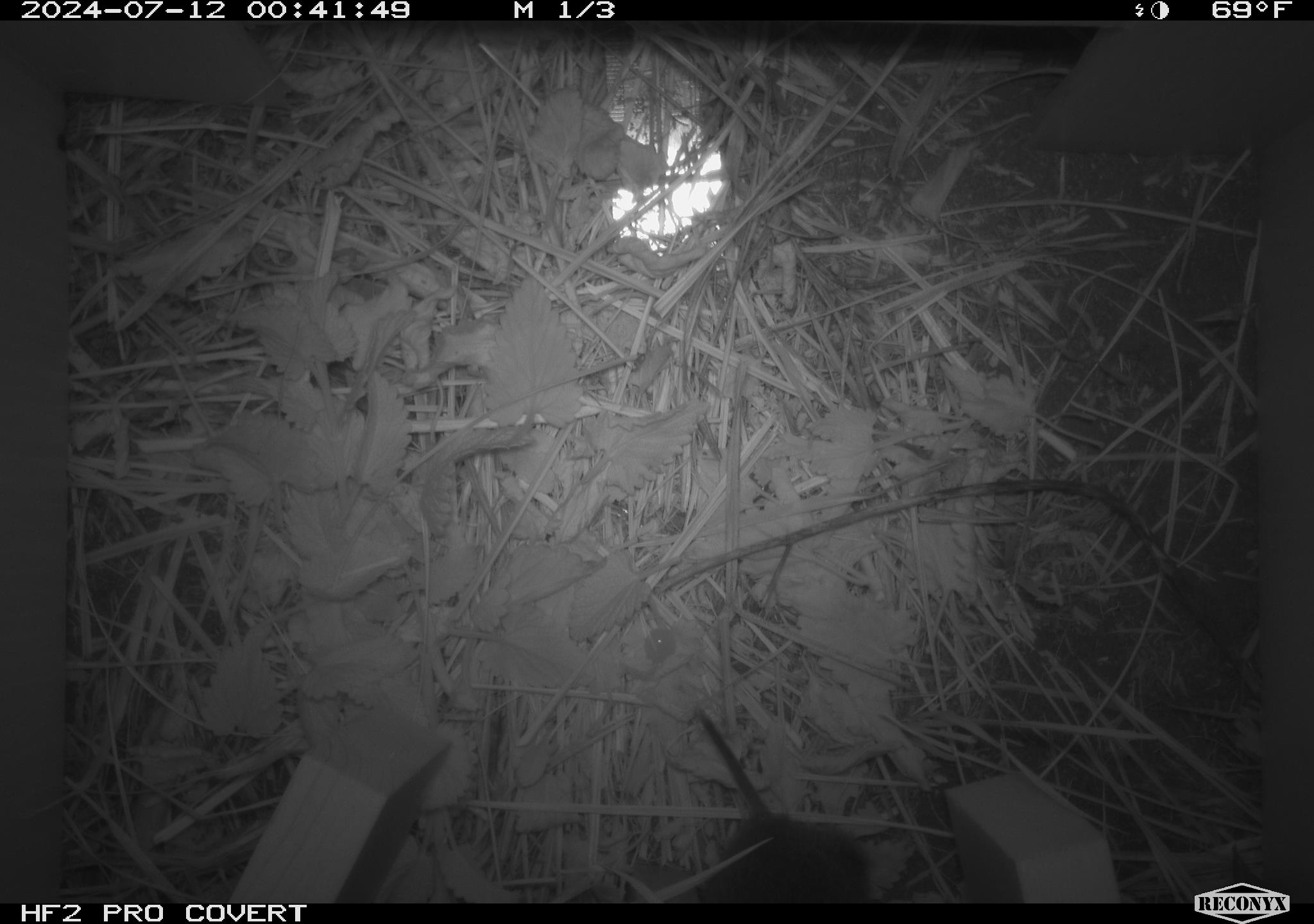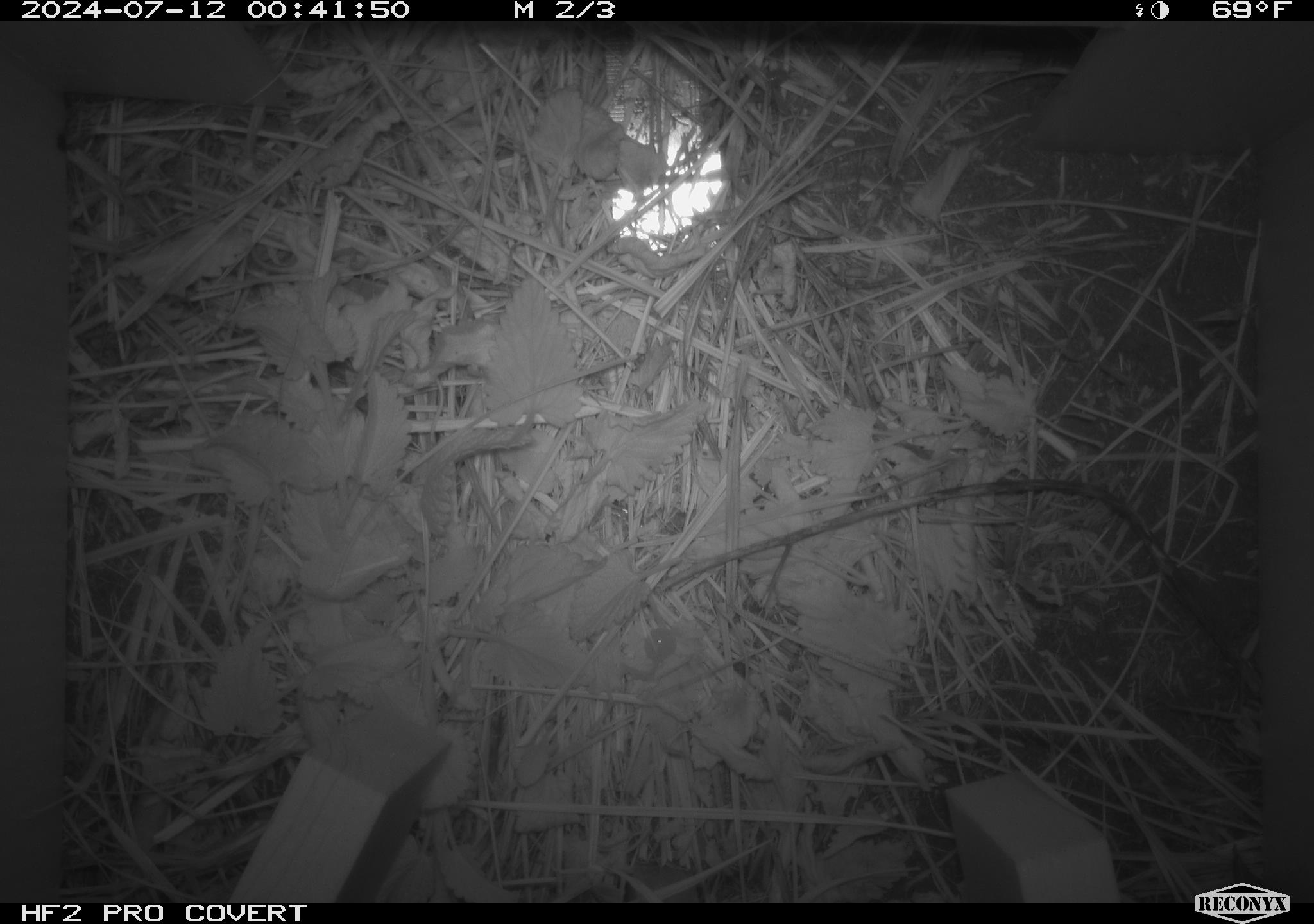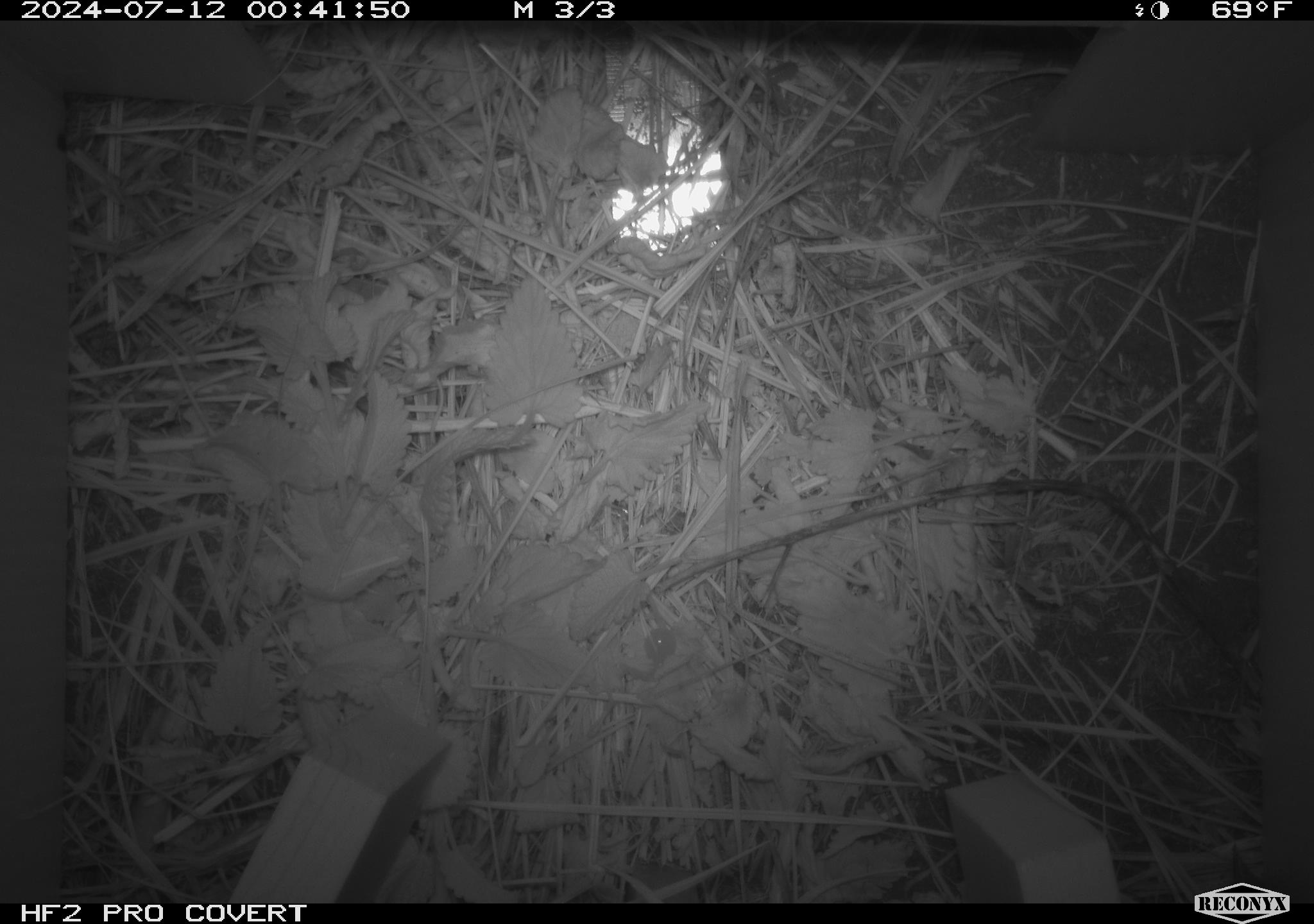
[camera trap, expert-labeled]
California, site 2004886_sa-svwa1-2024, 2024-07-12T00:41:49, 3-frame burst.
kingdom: Animalia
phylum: Chordata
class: Mammalia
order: Rodentia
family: Cricetidae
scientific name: Arvicolinae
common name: voles, lemmings, and muskrats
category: arvicolinae subfamily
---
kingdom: Animalia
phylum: Arthropoda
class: Malacostraca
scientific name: Malacostraca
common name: amphipods, crabs, isopods, krill, lobsters and shrimps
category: malacostracan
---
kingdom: Animalia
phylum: Arthropoda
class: Insecta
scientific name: Insecta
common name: insect